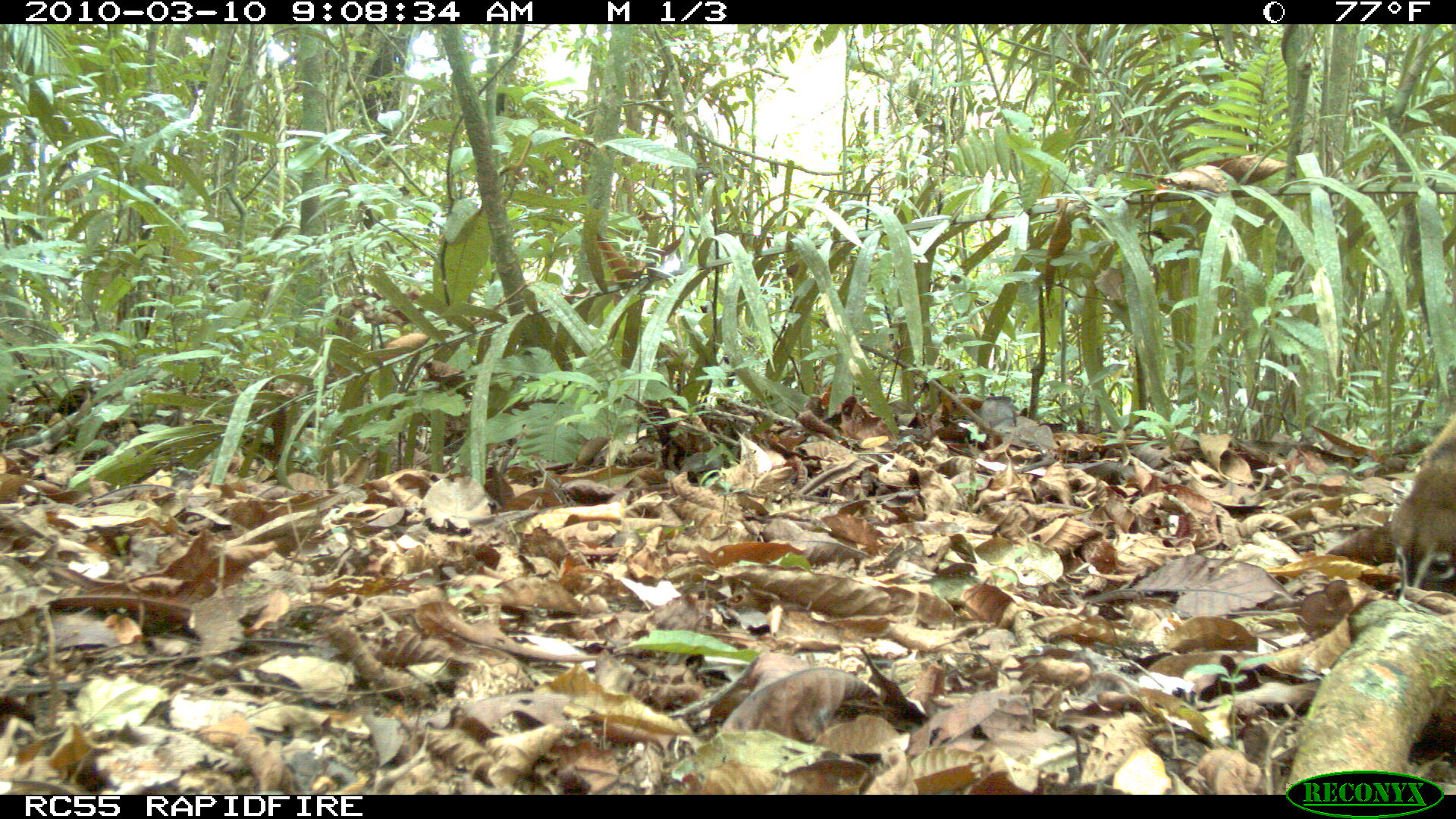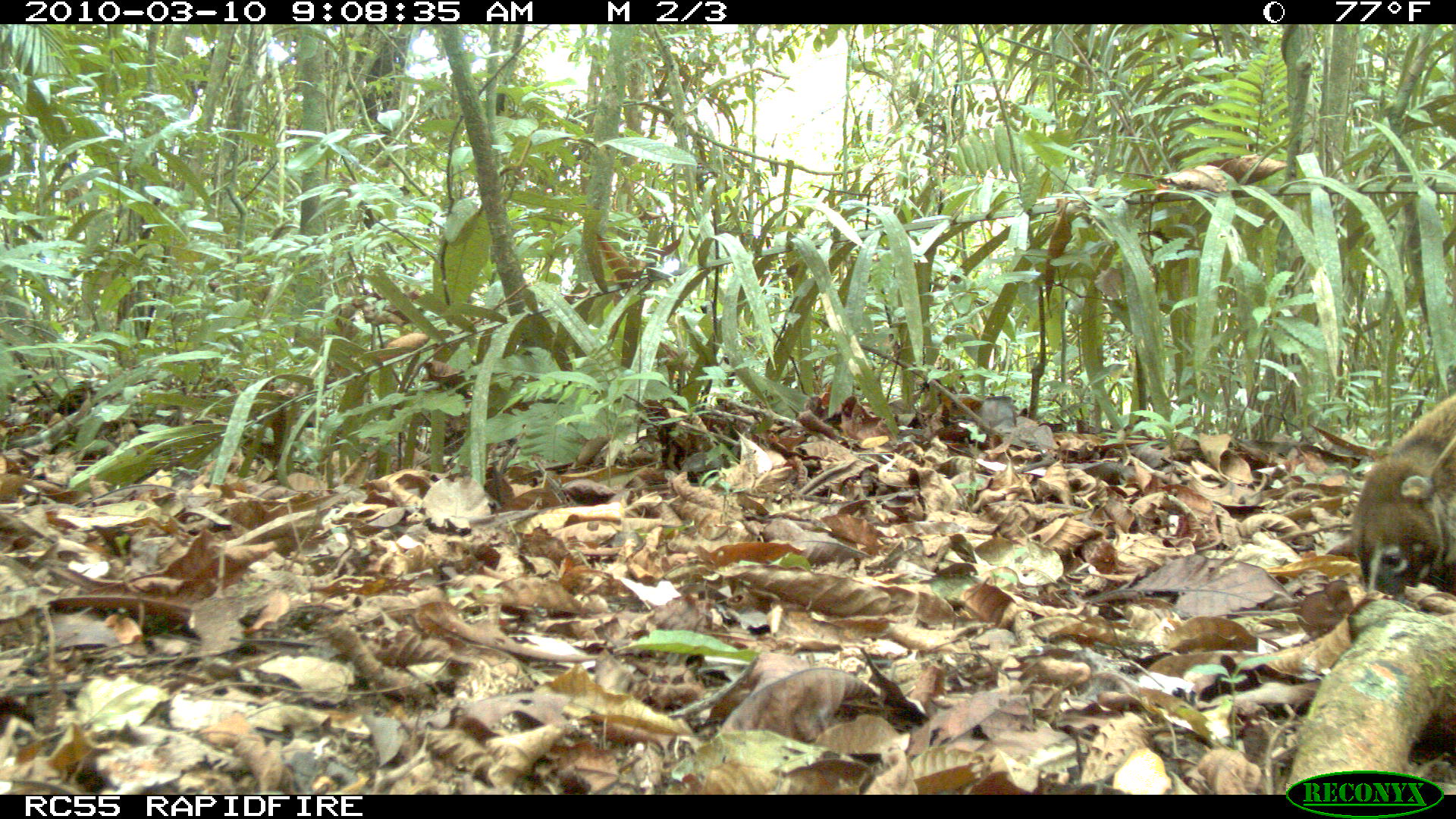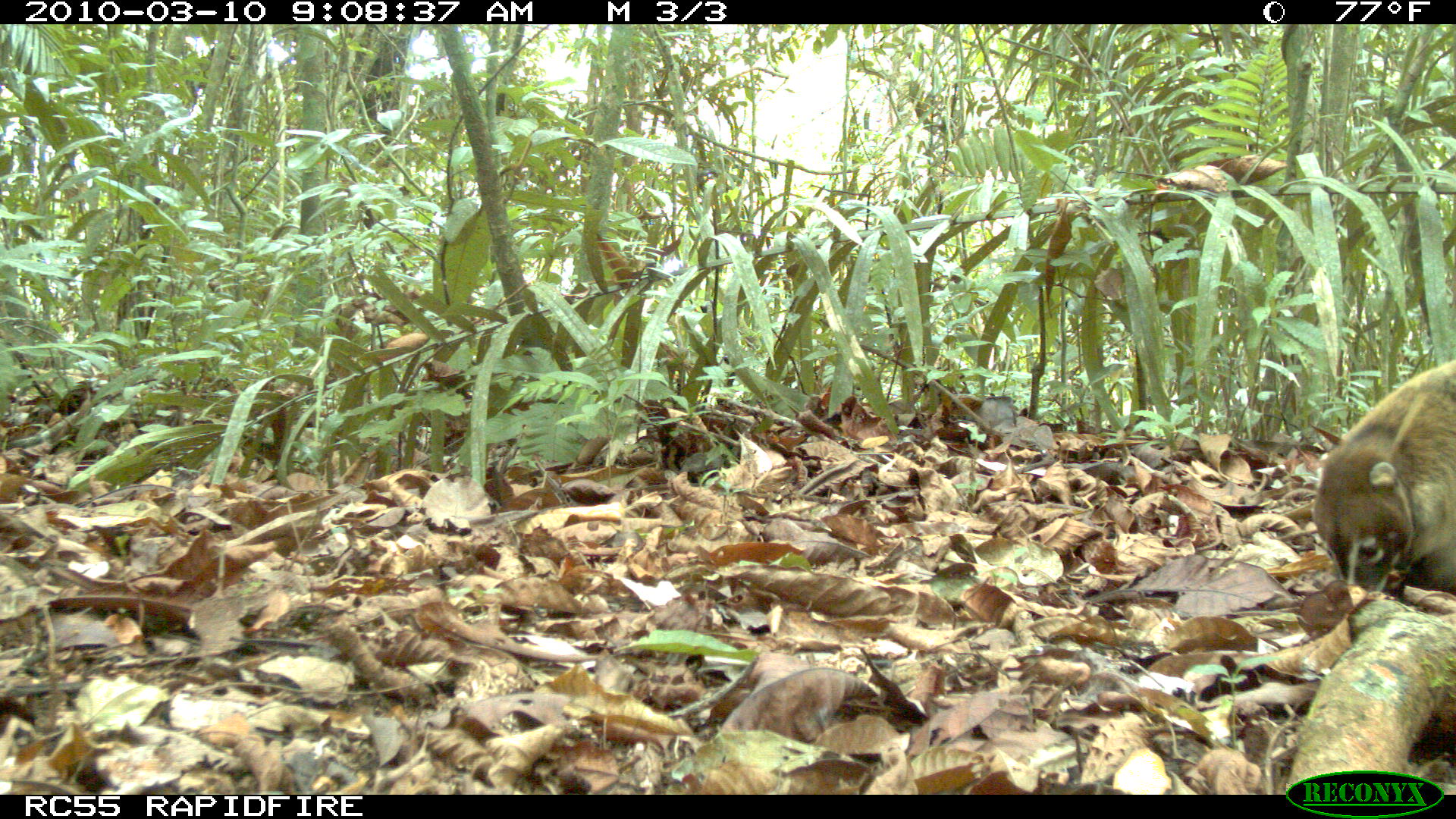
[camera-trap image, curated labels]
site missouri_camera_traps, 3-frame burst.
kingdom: Animalia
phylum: Chordata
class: Mammalia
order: Carnivora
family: Procyonidae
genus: Nasua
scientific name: Nasua narica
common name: white-nosed coati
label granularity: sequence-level